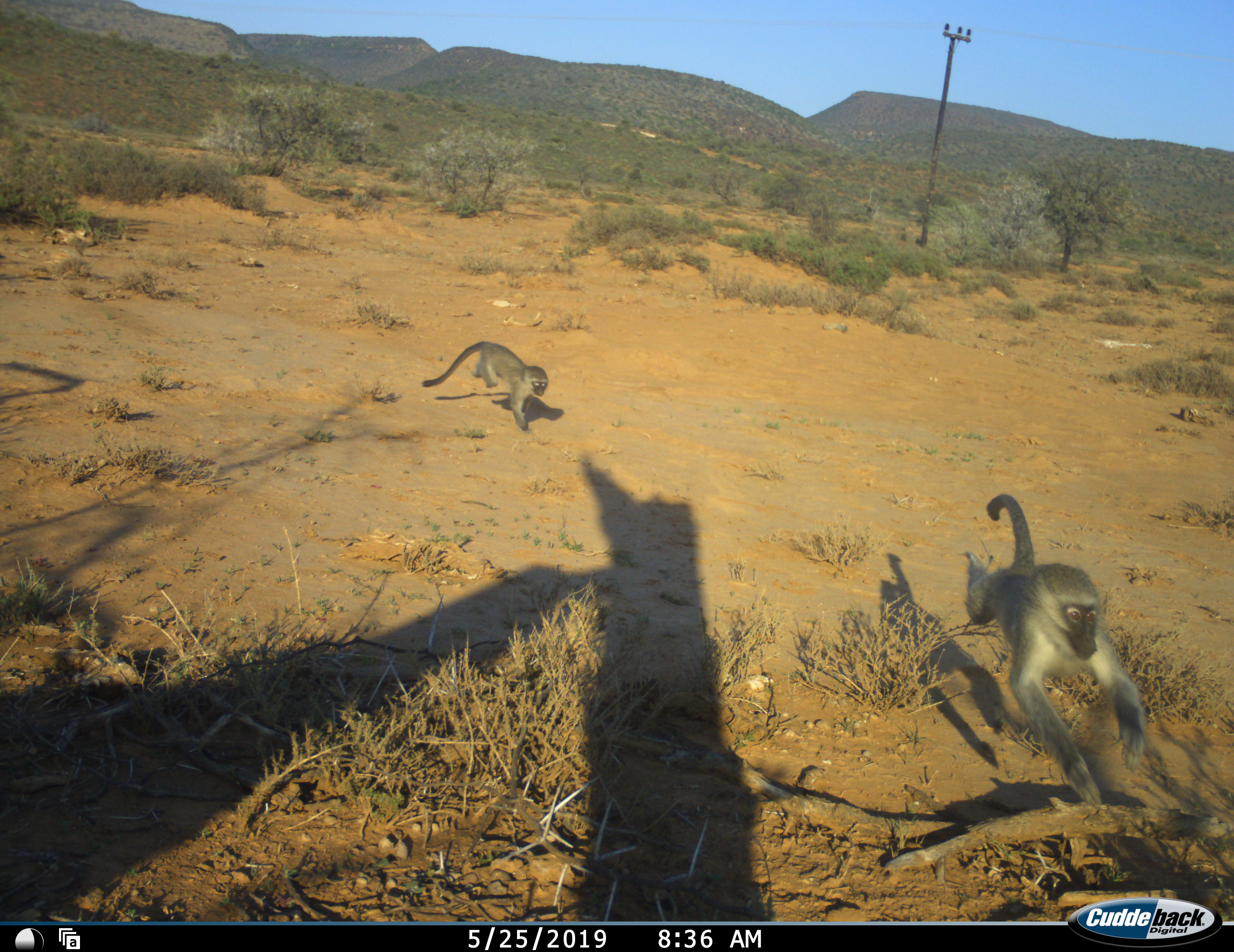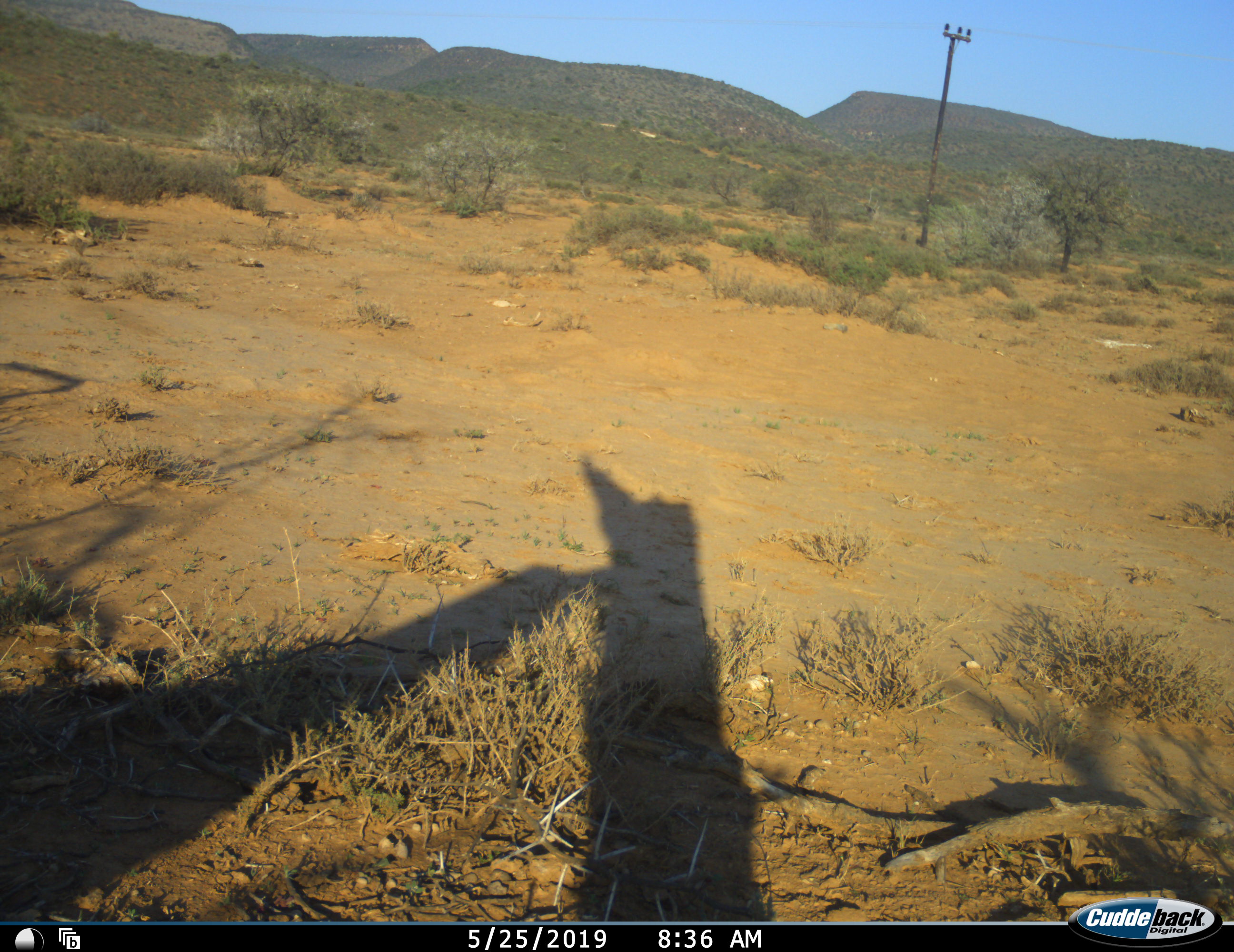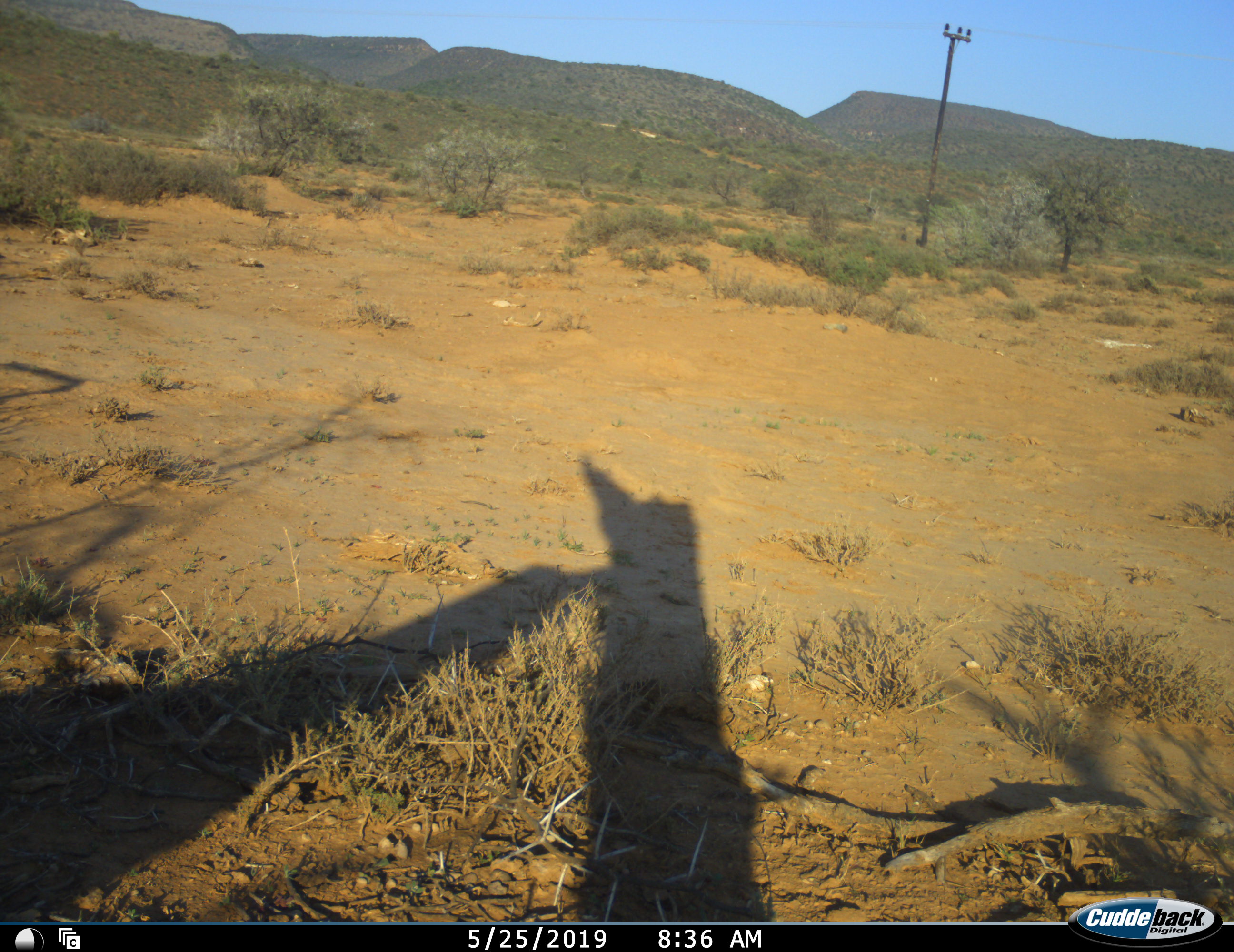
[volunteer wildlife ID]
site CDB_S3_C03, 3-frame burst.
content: unidentified animal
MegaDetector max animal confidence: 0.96